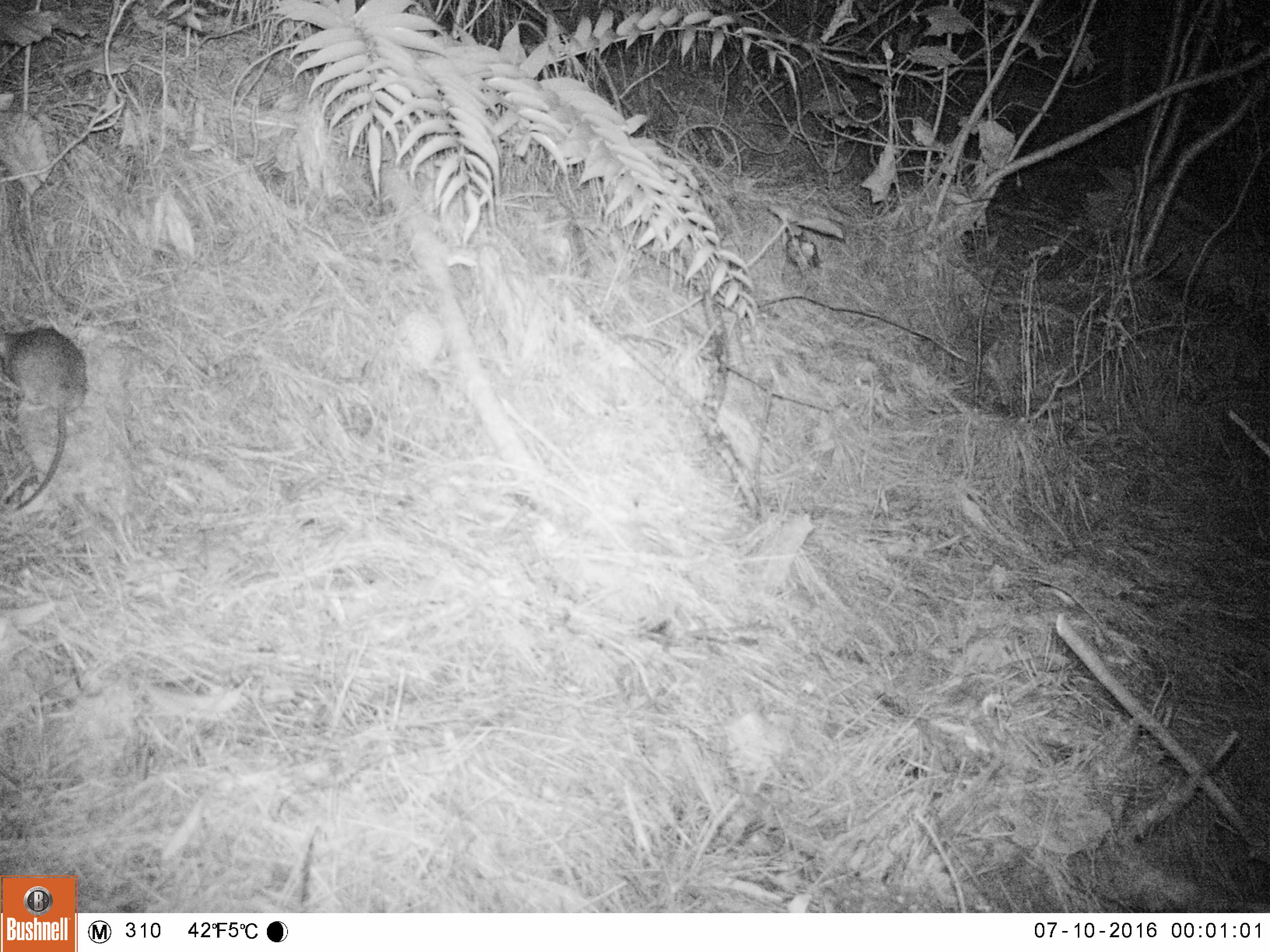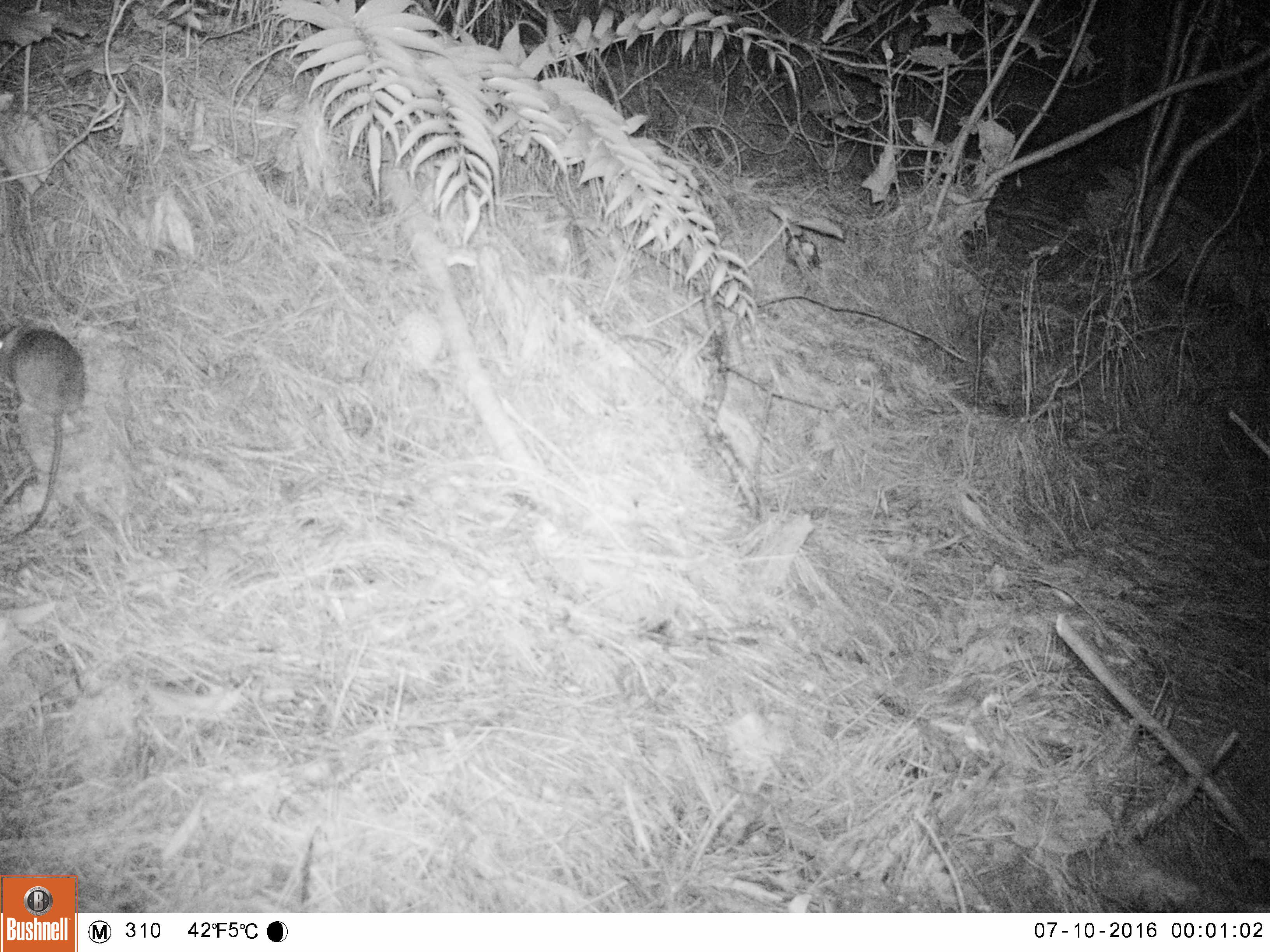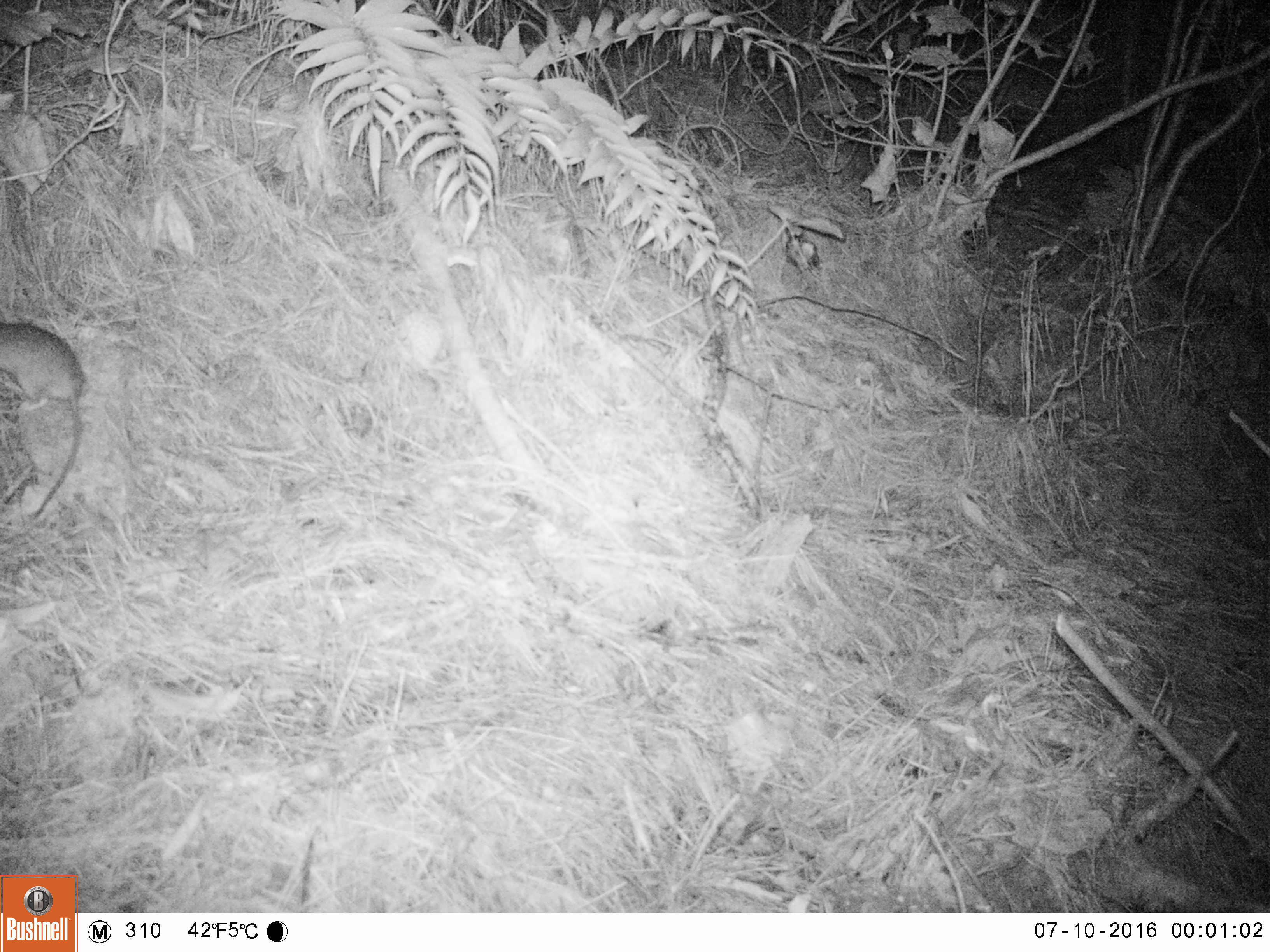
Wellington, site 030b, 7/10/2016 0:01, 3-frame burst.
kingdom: Animalia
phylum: Chordata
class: Mammalia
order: Rodentia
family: Muridae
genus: Rattus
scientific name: Rattus rattus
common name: ship rat